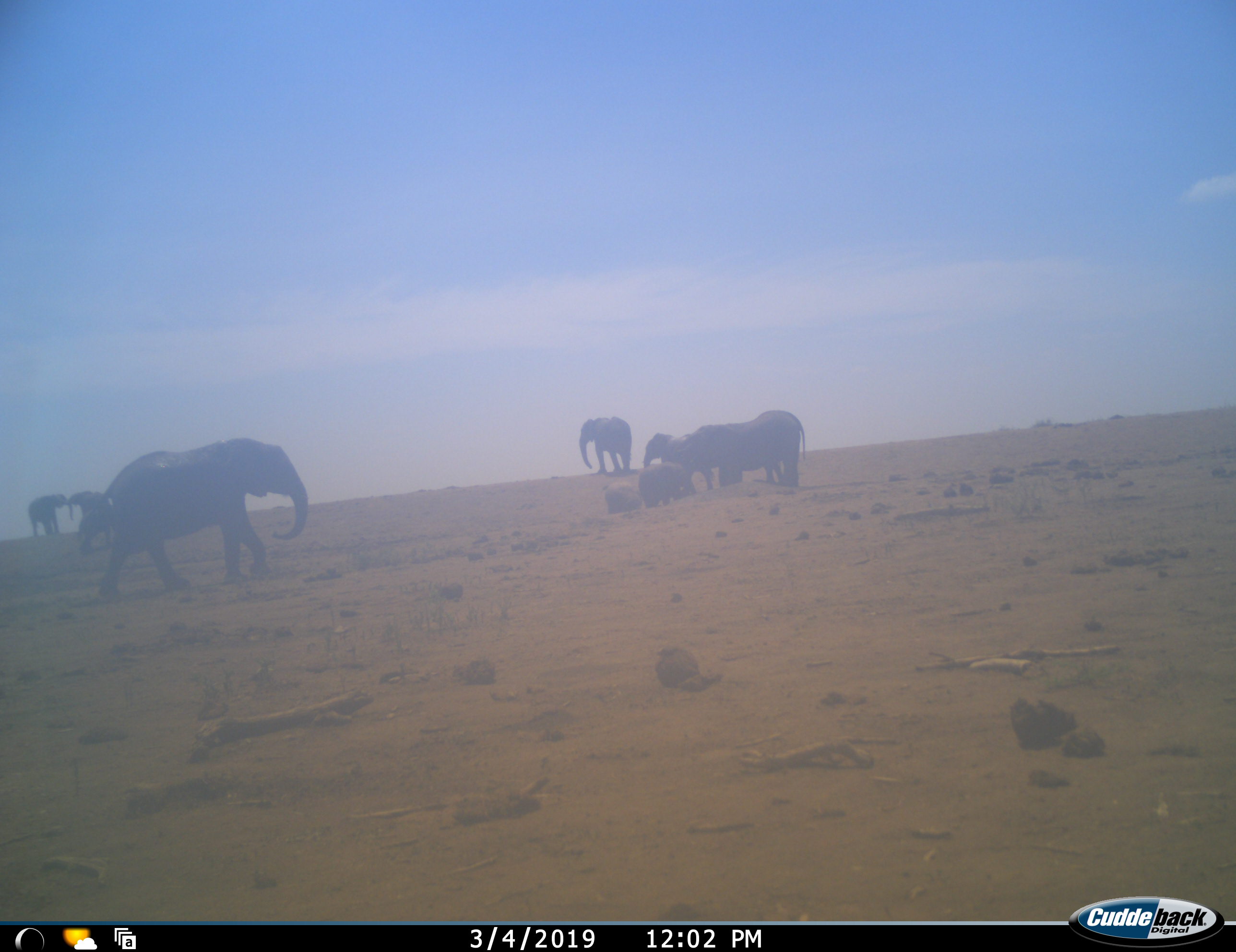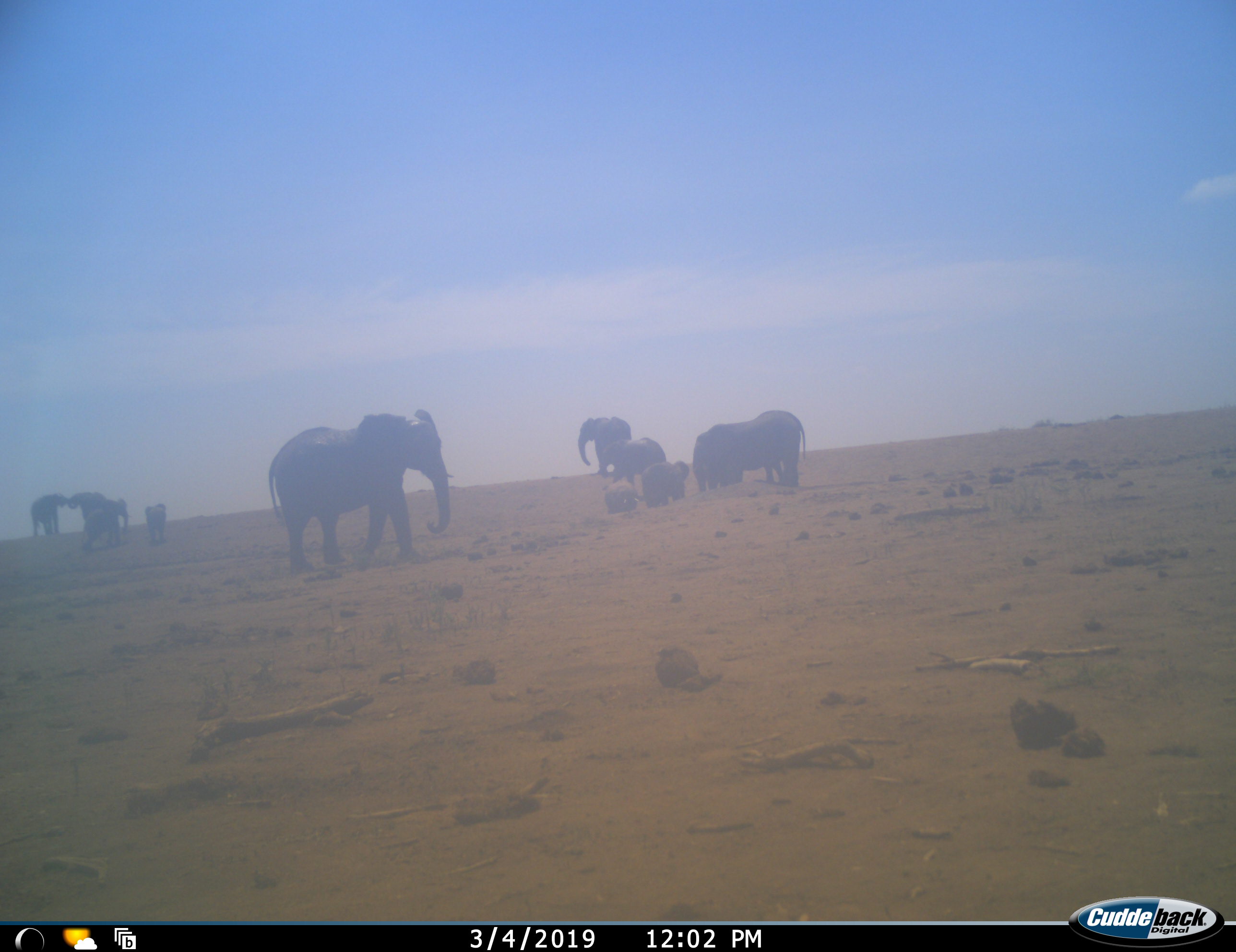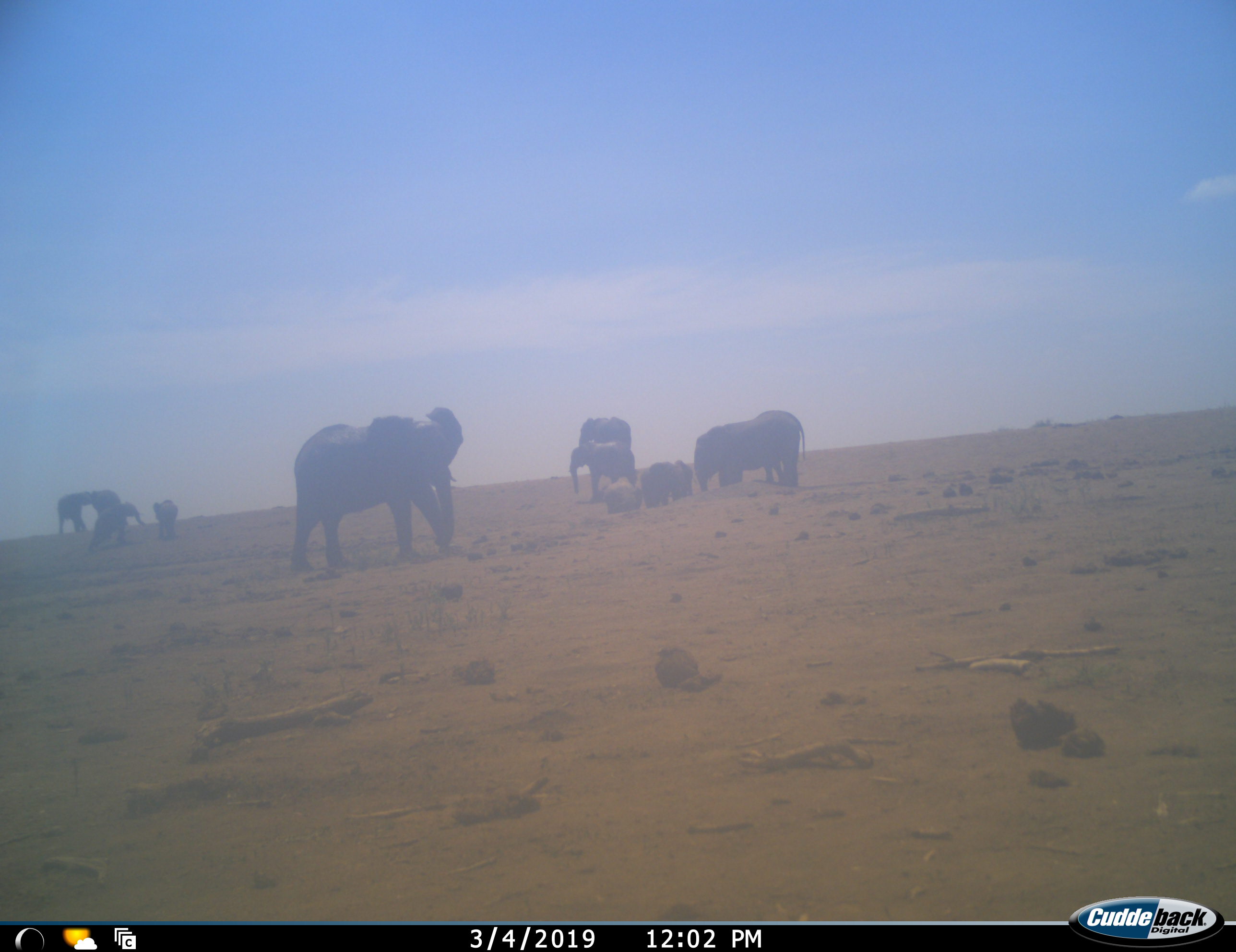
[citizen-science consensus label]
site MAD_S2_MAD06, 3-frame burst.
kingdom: Animalia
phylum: Chordata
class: Mammalia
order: Proboscidea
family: Elephantidae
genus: Loxodonta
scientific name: Loxodonta africana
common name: african bush elephant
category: elephant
Elephant (african bush elephant) (Loxodonta africana), count 10. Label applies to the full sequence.